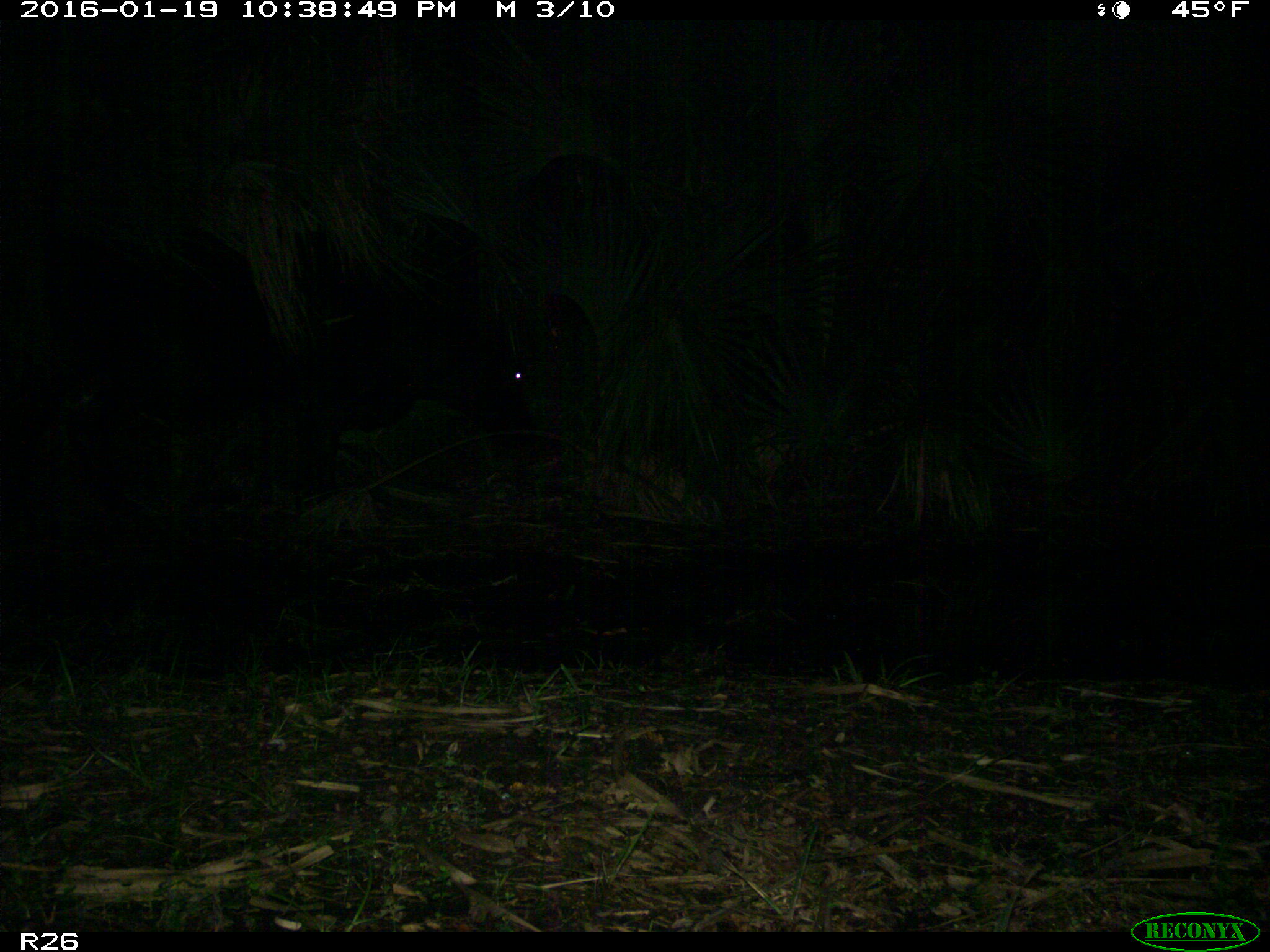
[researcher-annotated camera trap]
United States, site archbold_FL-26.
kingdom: Animalia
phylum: Chordata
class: Mammalia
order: Artiodactyla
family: Bovidae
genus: Bos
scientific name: Bos taurus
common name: domestic cow